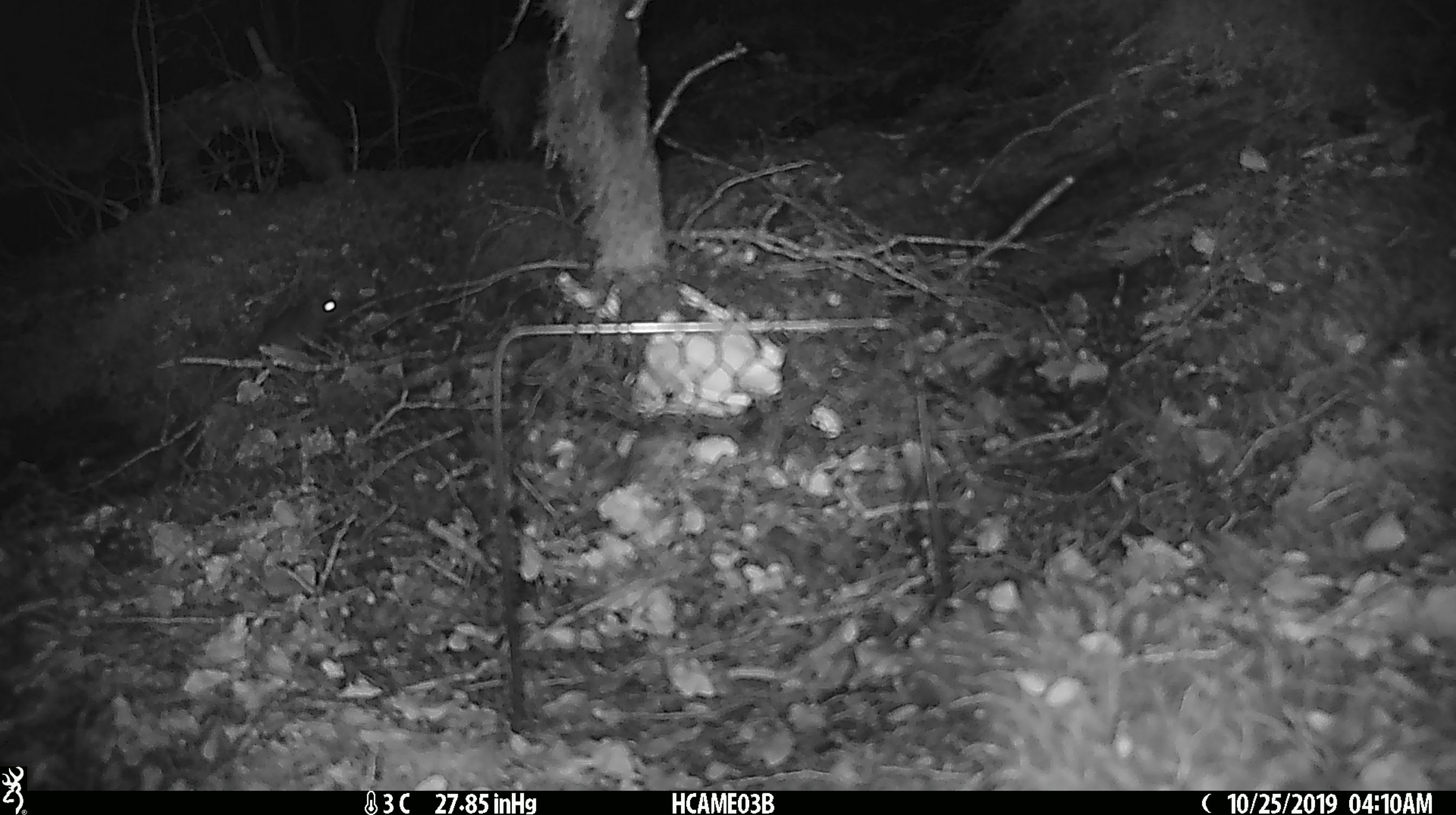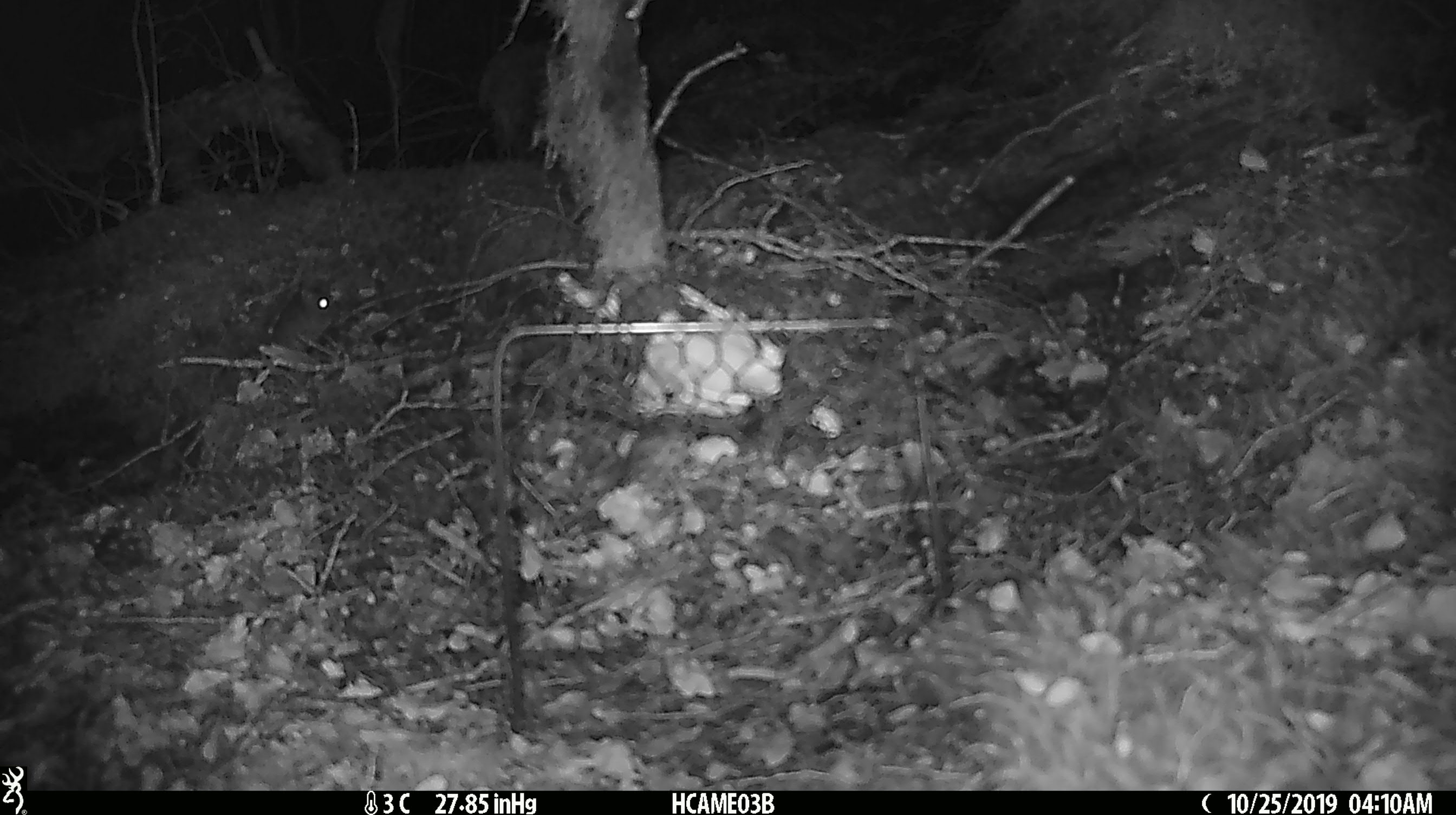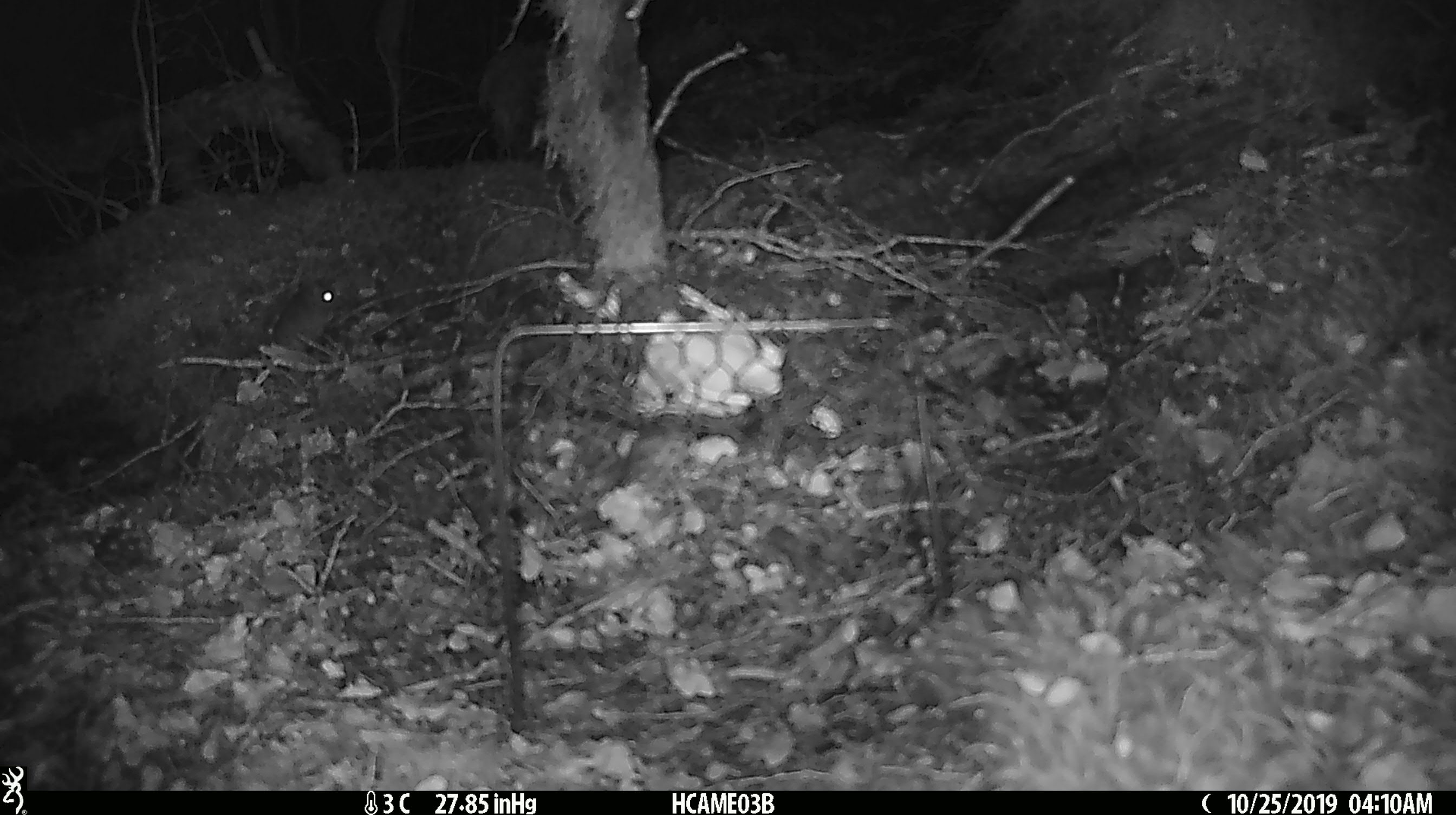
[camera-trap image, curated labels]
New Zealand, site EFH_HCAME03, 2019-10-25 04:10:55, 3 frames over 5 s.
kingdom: Animalia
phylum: Chordata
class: Mammalia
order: Rodentia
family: Muridae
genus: Mus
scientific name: Mus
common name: mouse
Mouse (Mus).